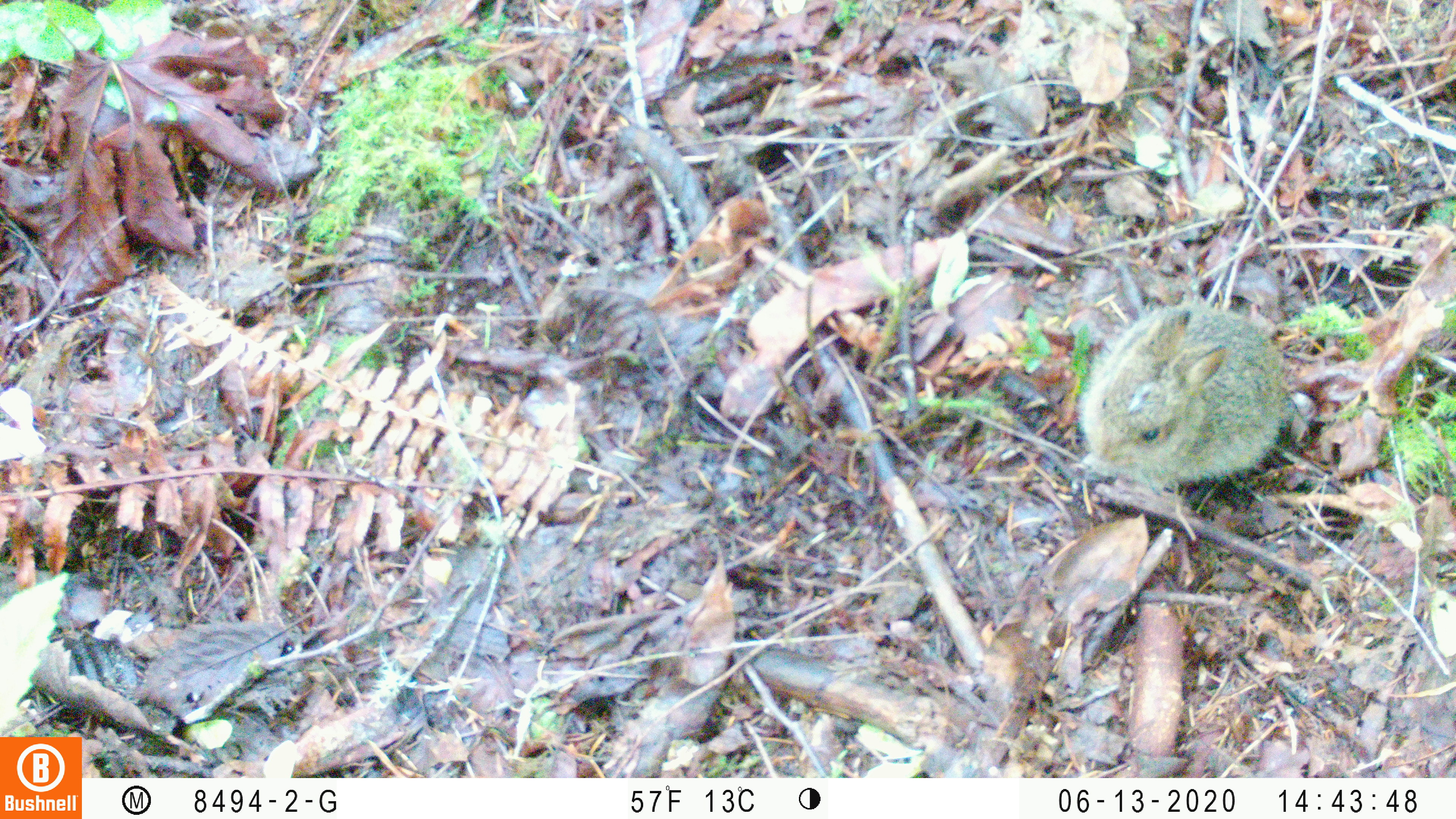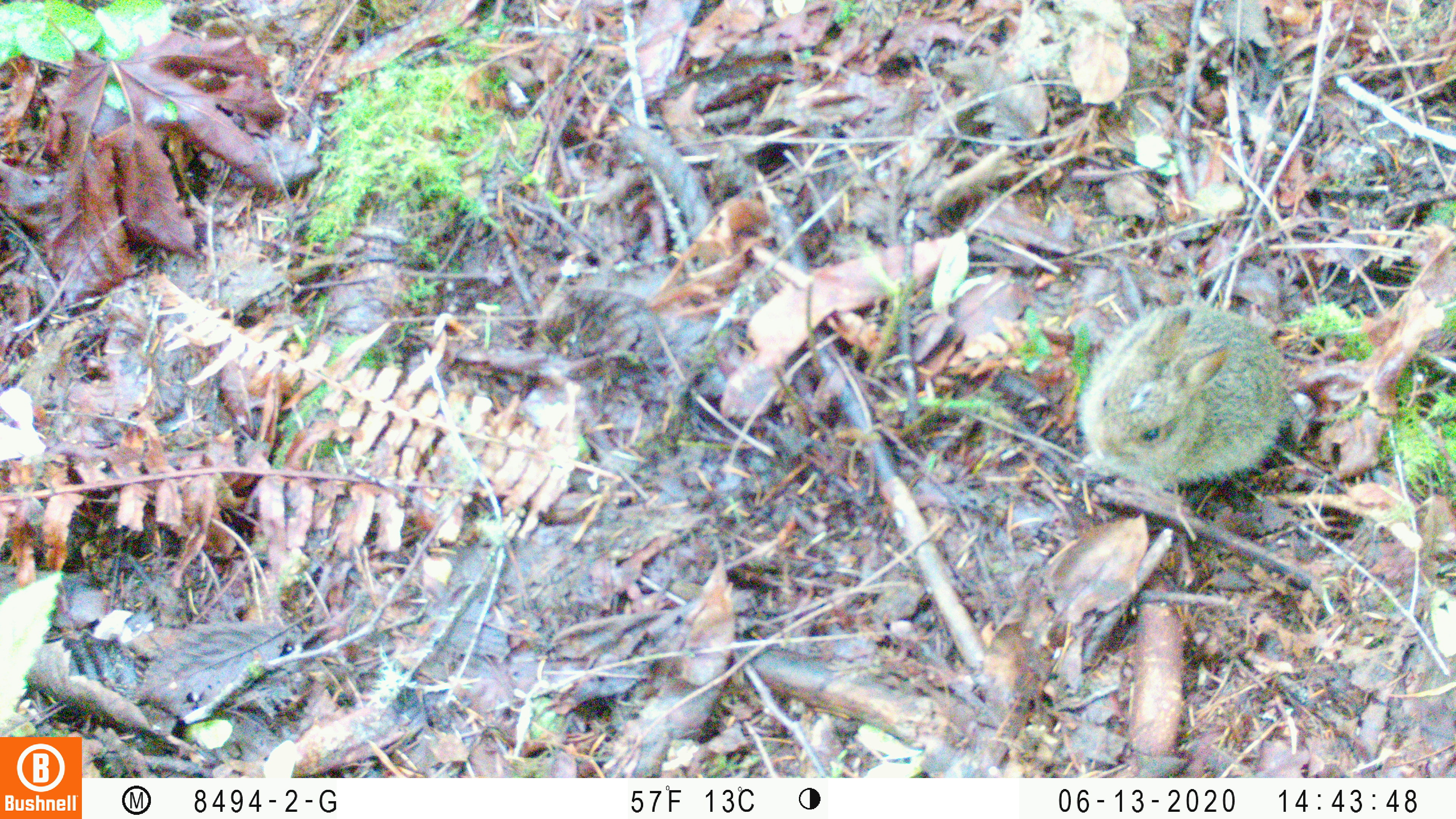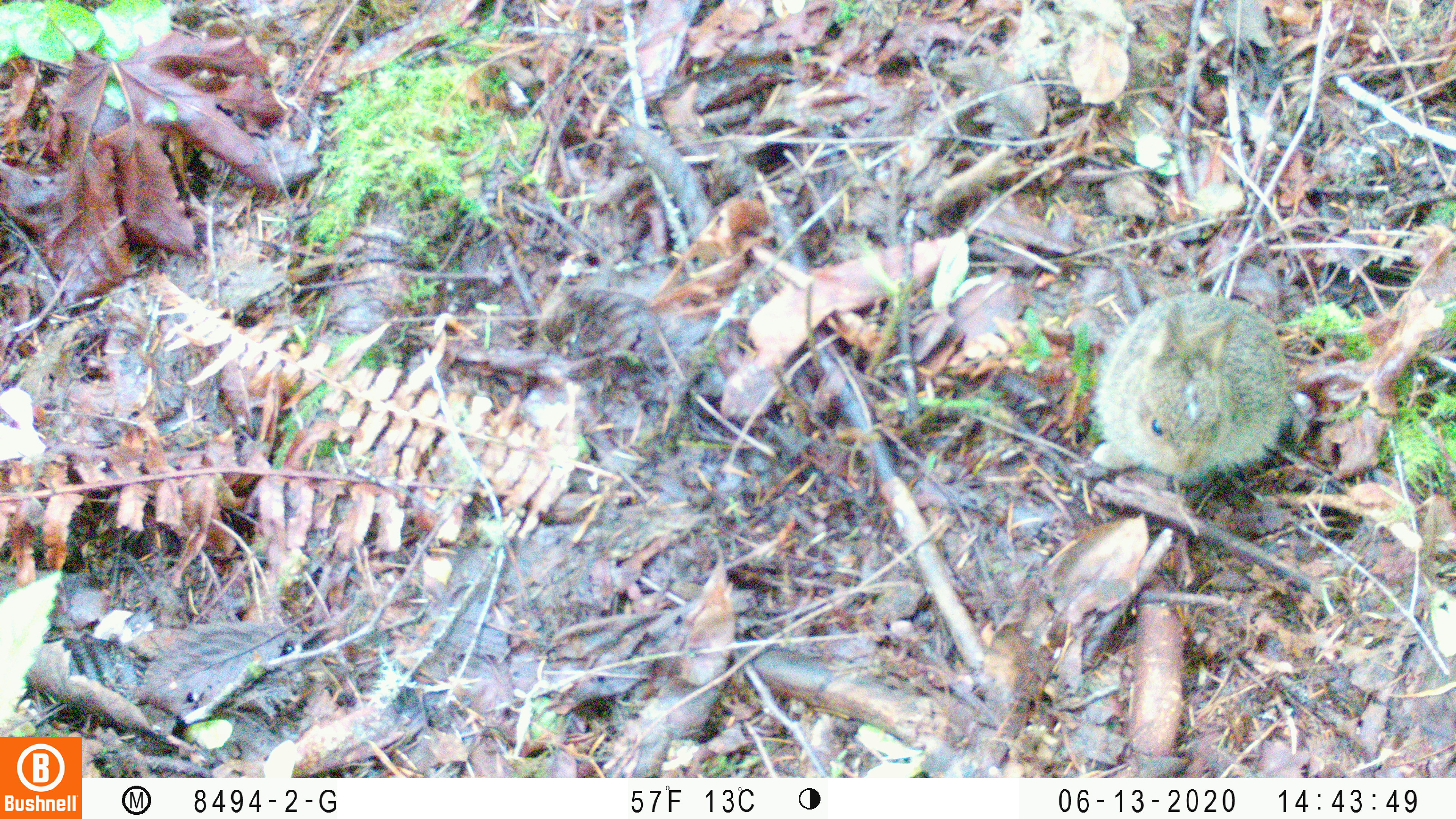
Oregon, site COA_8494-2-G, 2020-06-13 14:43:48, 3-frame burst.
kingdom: Animalia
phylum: Chordata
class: Mammalia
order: Lagomorpha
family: Leporidae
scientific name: Leporidae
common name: hares and rabbits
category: leporidae family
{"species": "leporidae family (hares and rabbits) (Leporidae)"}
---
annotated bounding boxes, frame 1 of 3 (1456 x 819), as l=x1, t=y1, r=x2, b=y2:
leporidae family: l=1078, t=300, r=1288, b=490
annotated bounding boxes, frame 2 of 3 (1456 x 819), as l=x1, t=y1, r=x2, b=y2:
leporidae family: l=1073, t=306, r=1287, b=502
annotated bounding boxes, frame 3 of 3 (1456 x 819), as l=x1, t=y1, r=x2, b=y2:
leporidae family: l=1088, t=290, r=1283, b=491